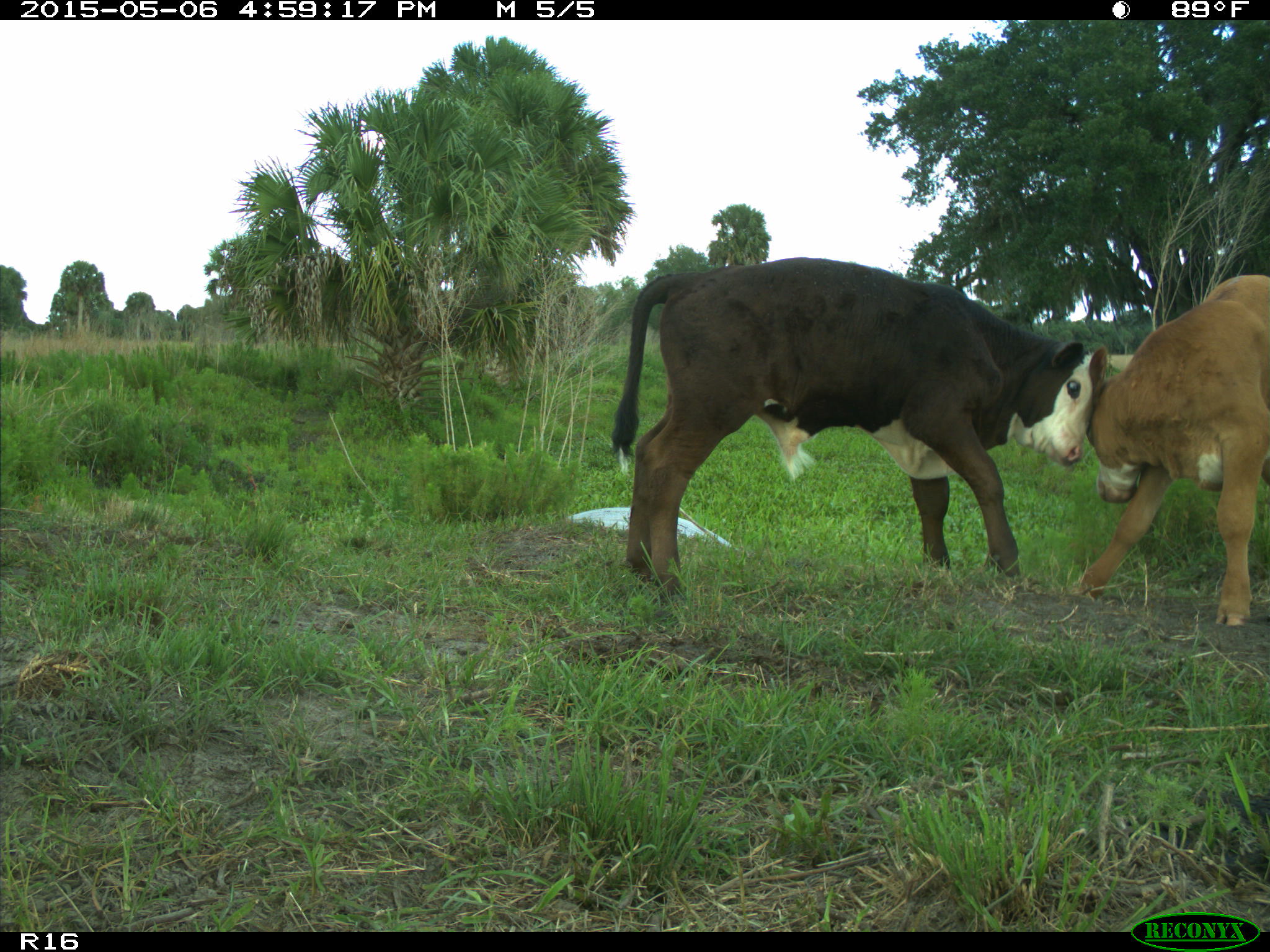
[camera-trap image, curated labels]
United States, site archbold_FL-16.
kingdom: Animalia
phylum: Chordata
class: Mammalia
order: Artiodactyla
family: Bovidae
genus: Bos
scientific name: Bos taurus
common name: domestic cow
Bos taurus (domestic cow).